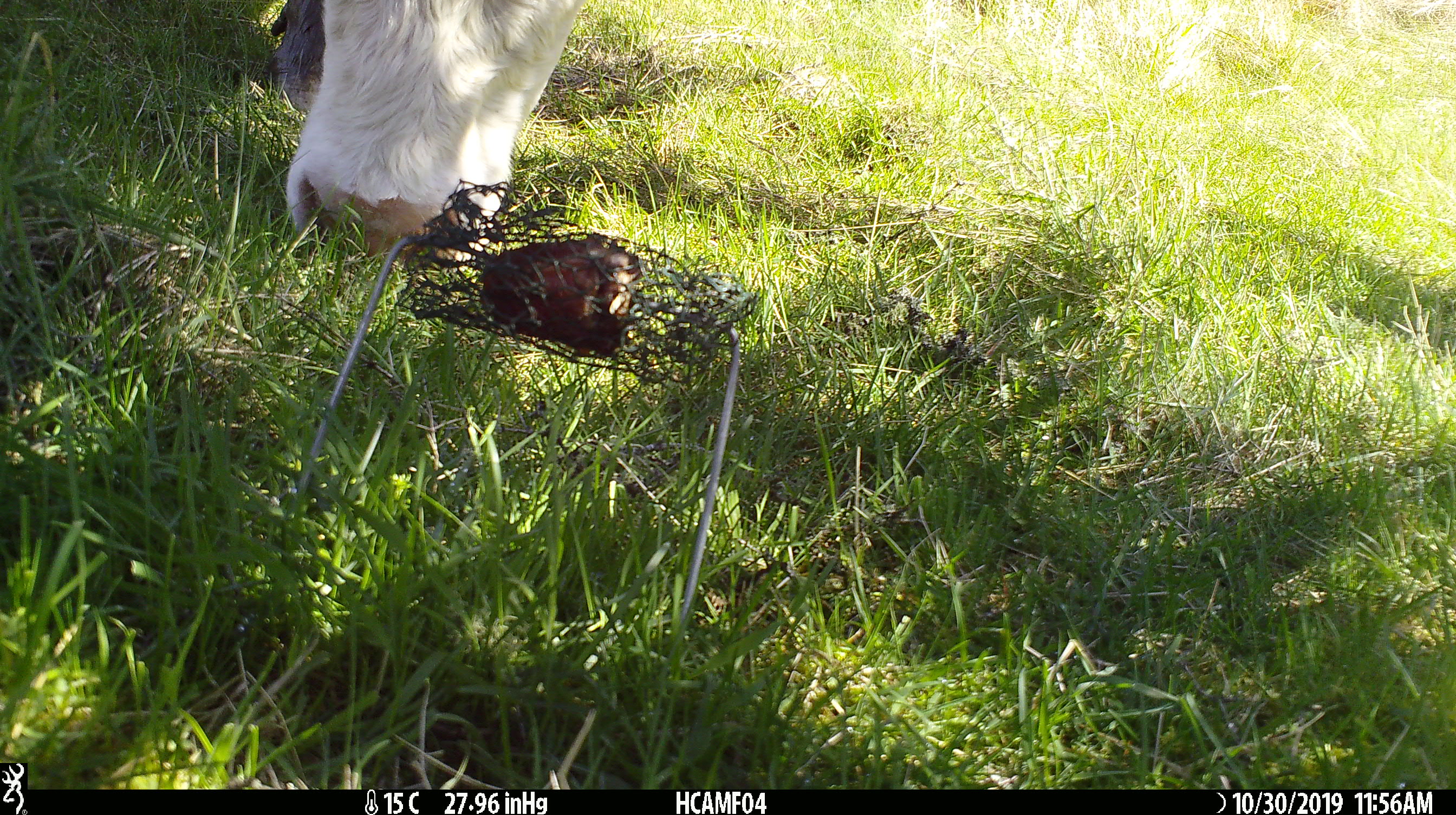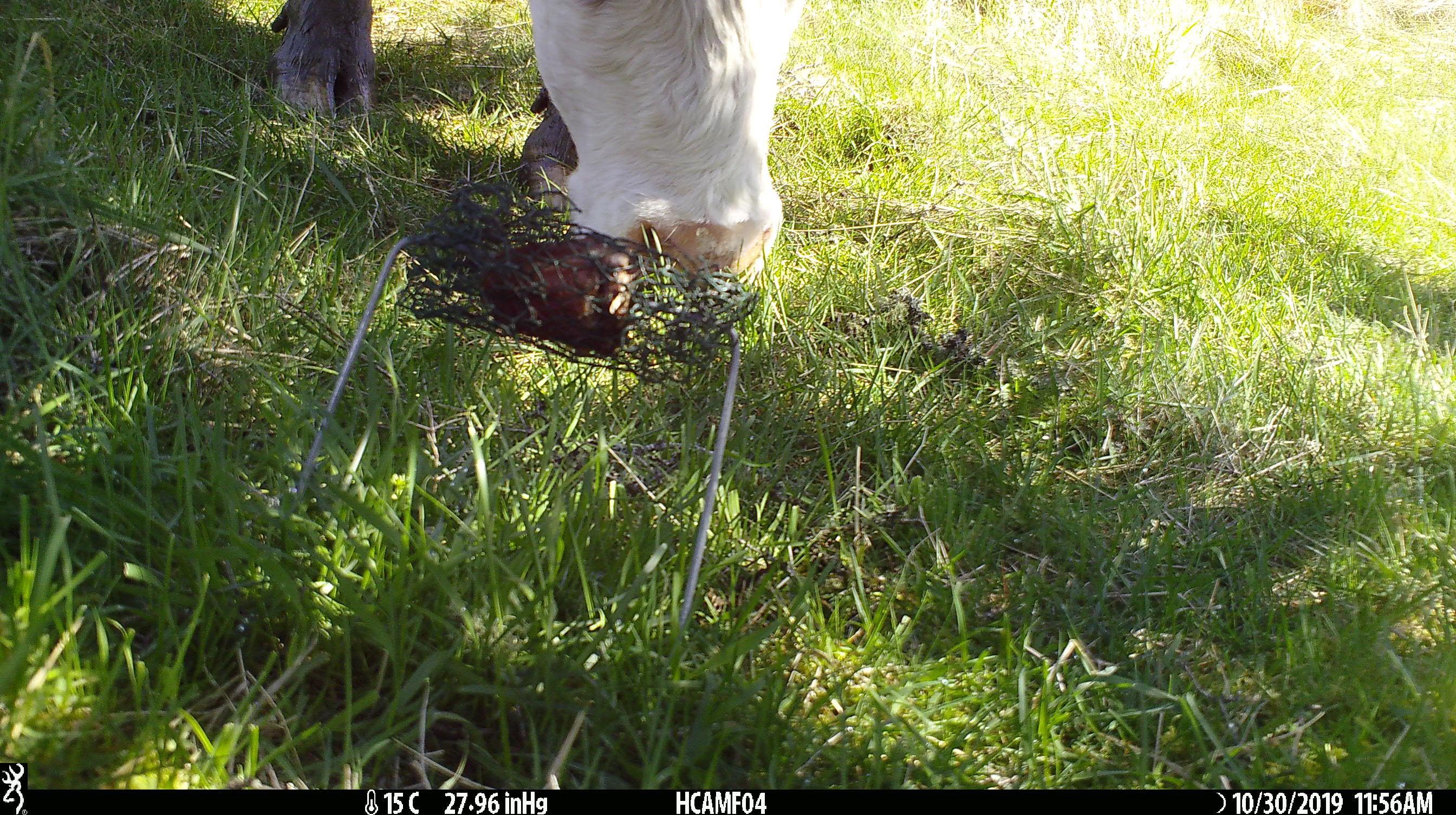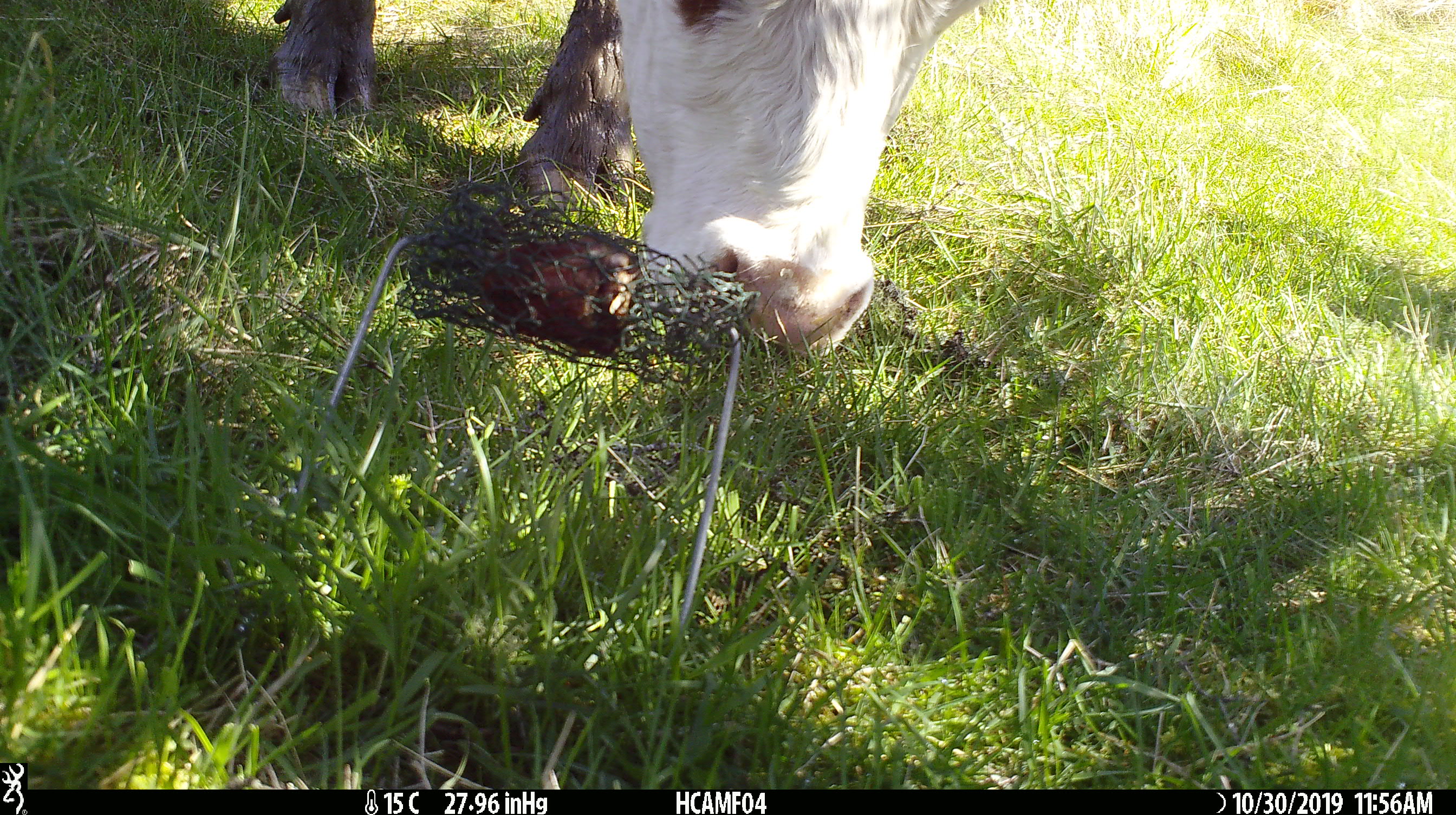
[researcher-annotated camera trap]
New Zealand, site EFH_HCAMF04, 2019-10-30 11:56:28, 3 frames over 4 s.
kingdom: Animalia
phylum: Chordata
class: Mammalia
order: Artiodactyla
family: Bovidae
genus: Bos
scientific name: Bos taurus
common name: domestic cow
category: cow